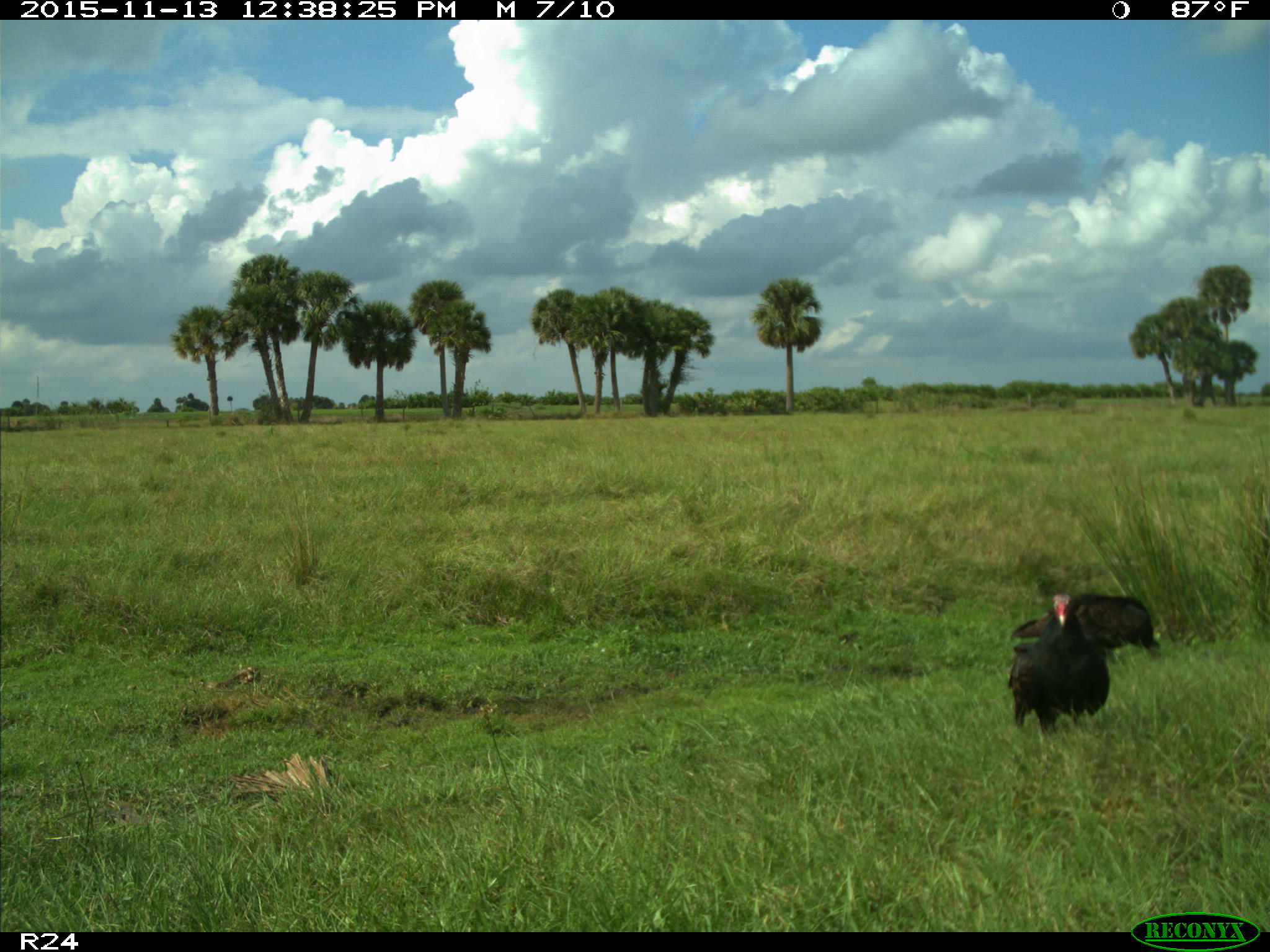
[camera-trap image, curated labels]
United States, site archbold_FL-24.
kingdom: Animalia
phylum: Chordata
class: Aves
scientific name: Aves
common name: birds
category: unidentified bird